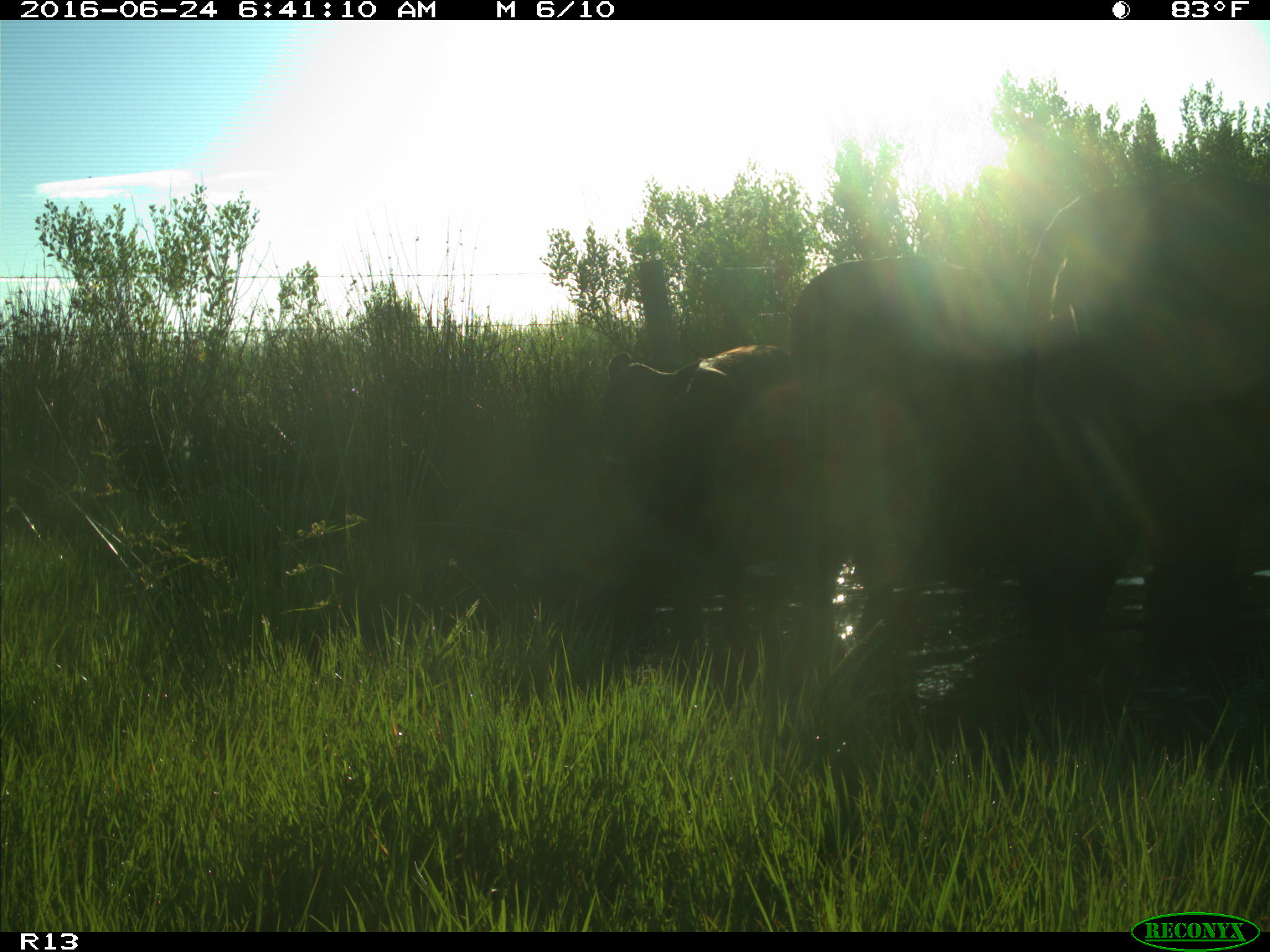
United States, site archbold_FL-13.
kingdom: Animalia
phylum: Chordata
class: Mammalia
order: Artiodactyla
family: Bovidae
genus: Bos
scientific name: Bos taurus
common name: domestic cow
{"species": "Bos taurus (domestic cow)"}